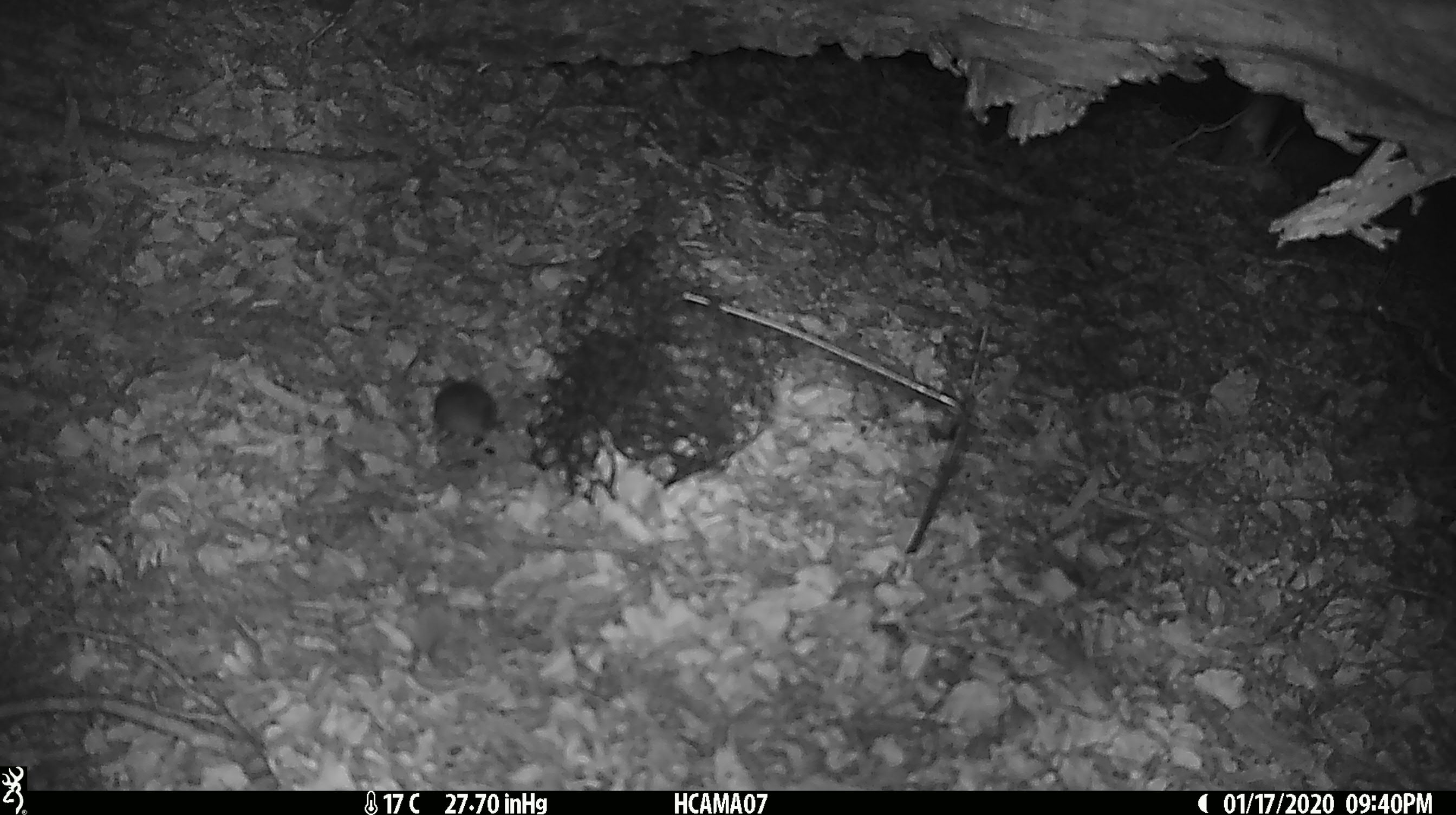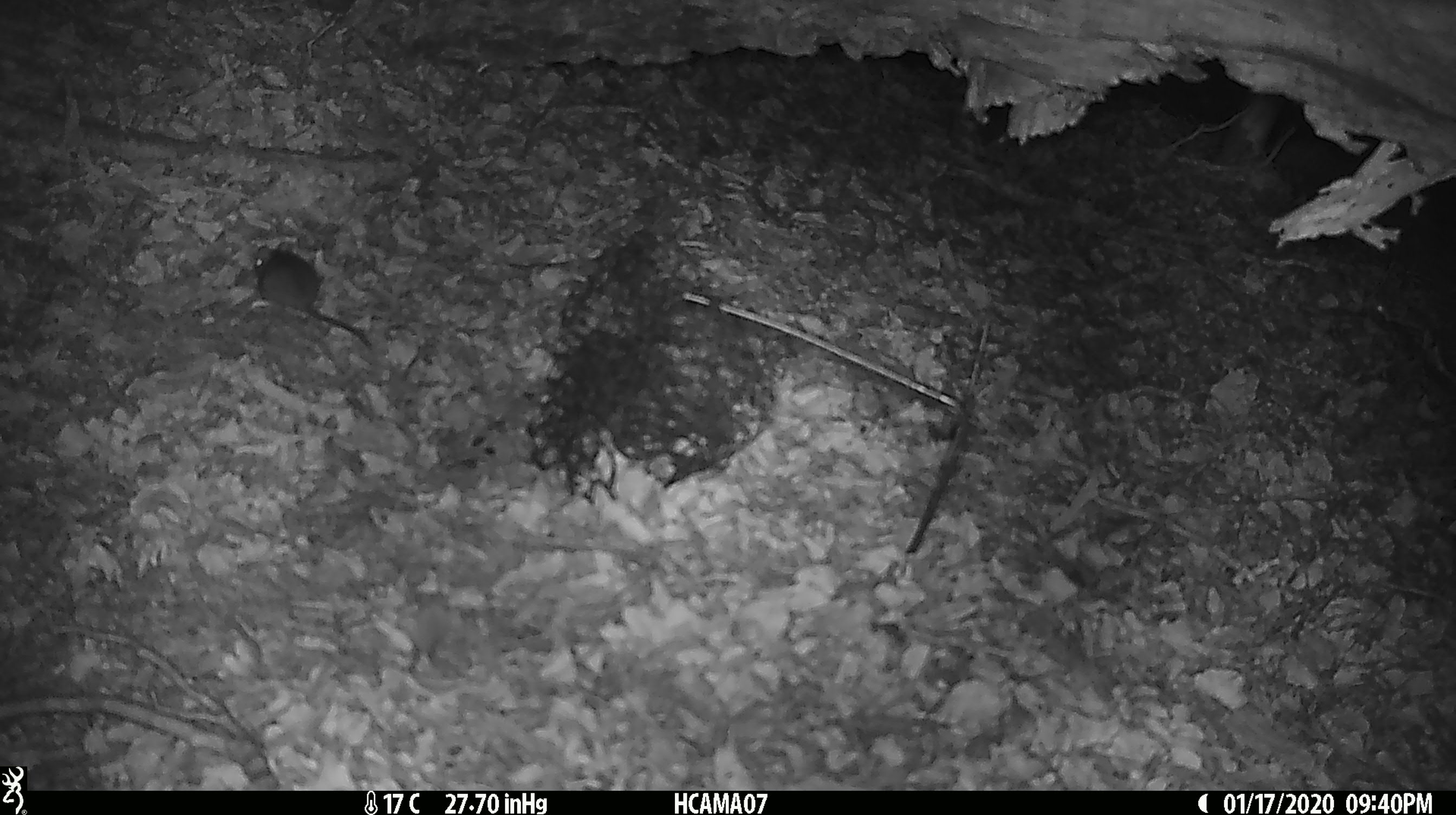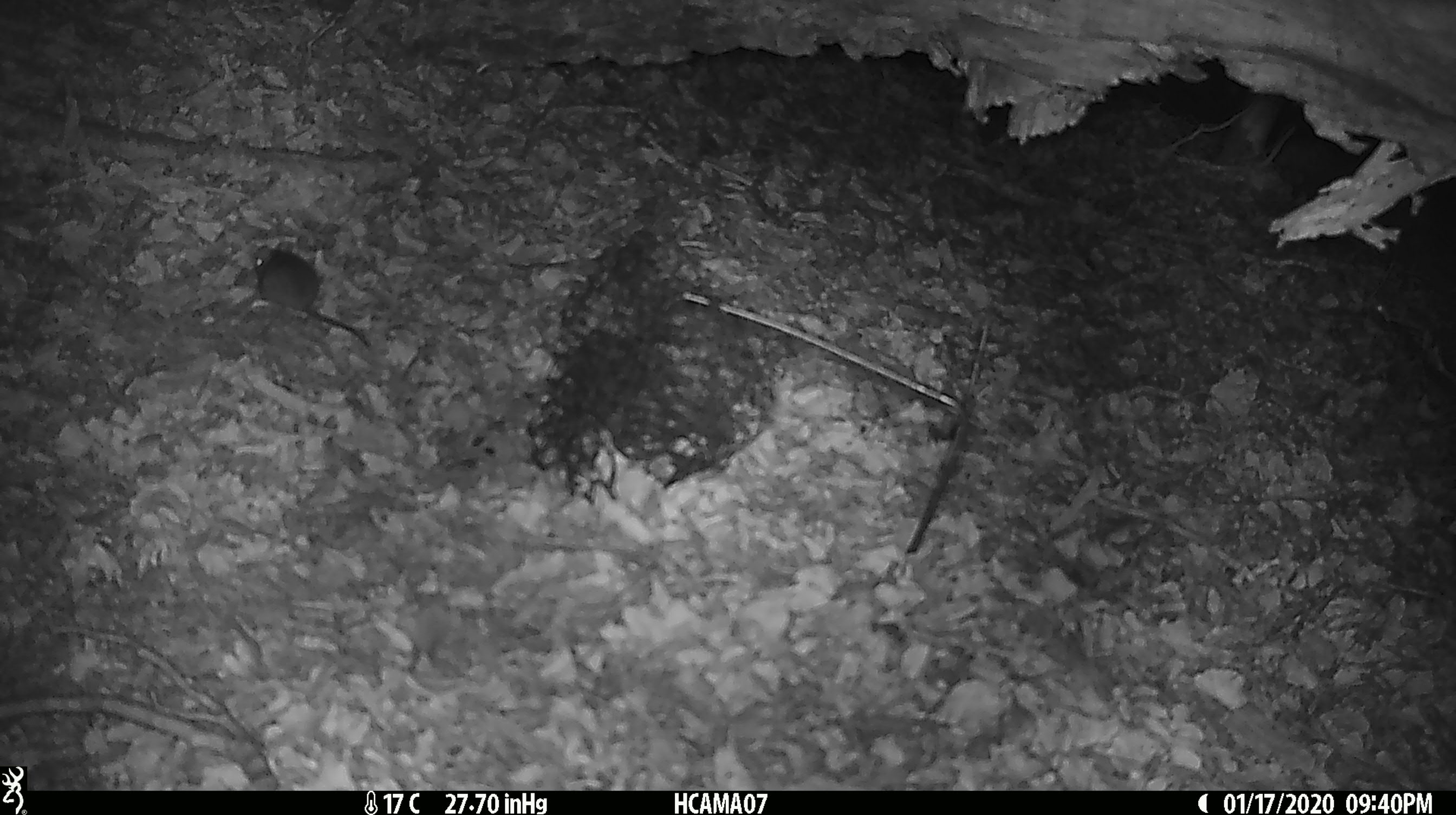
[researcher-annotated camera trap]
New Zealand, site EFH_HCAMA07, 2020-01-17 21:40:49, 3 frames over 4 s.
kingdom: Animalia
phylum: Chordata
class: Mammalia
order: Rodentia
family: Muridae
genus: Mus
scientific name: Mus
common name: mouse